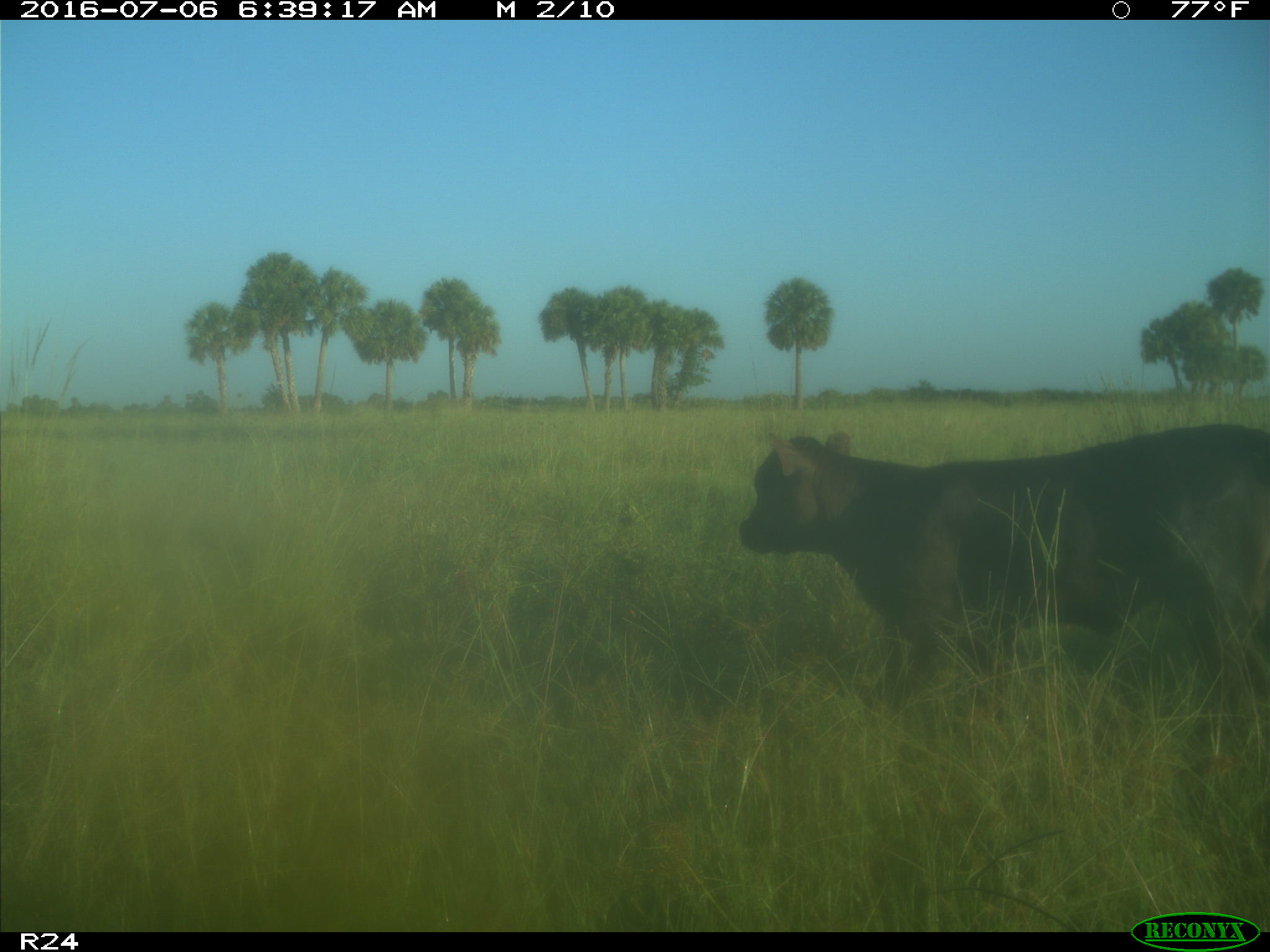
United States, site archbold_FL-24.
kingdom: Animalia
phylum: Chordata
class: Mammalia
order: Artiodactyla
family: Bovidae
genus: Bos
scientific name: Bos taurus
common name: domestic cow